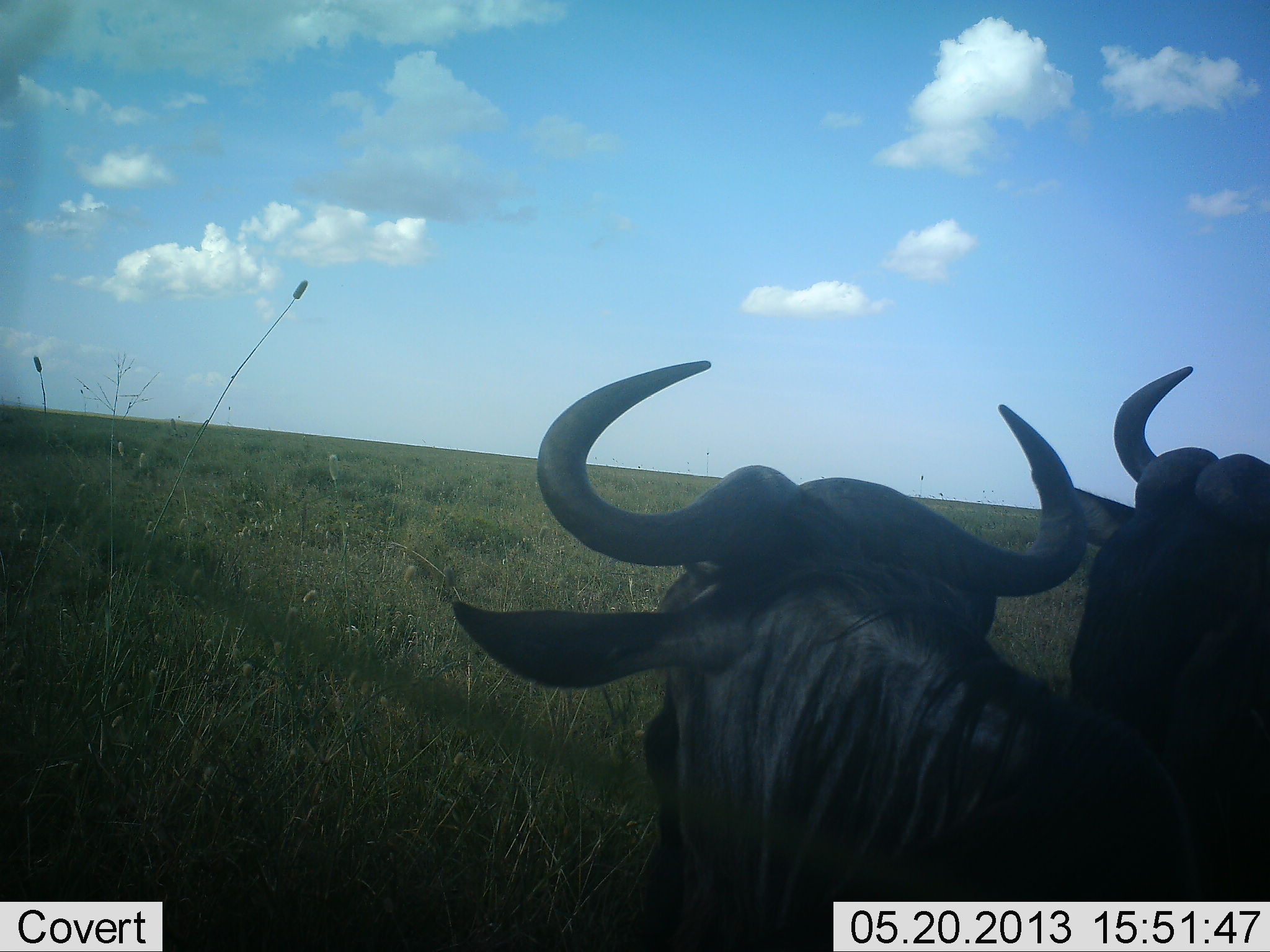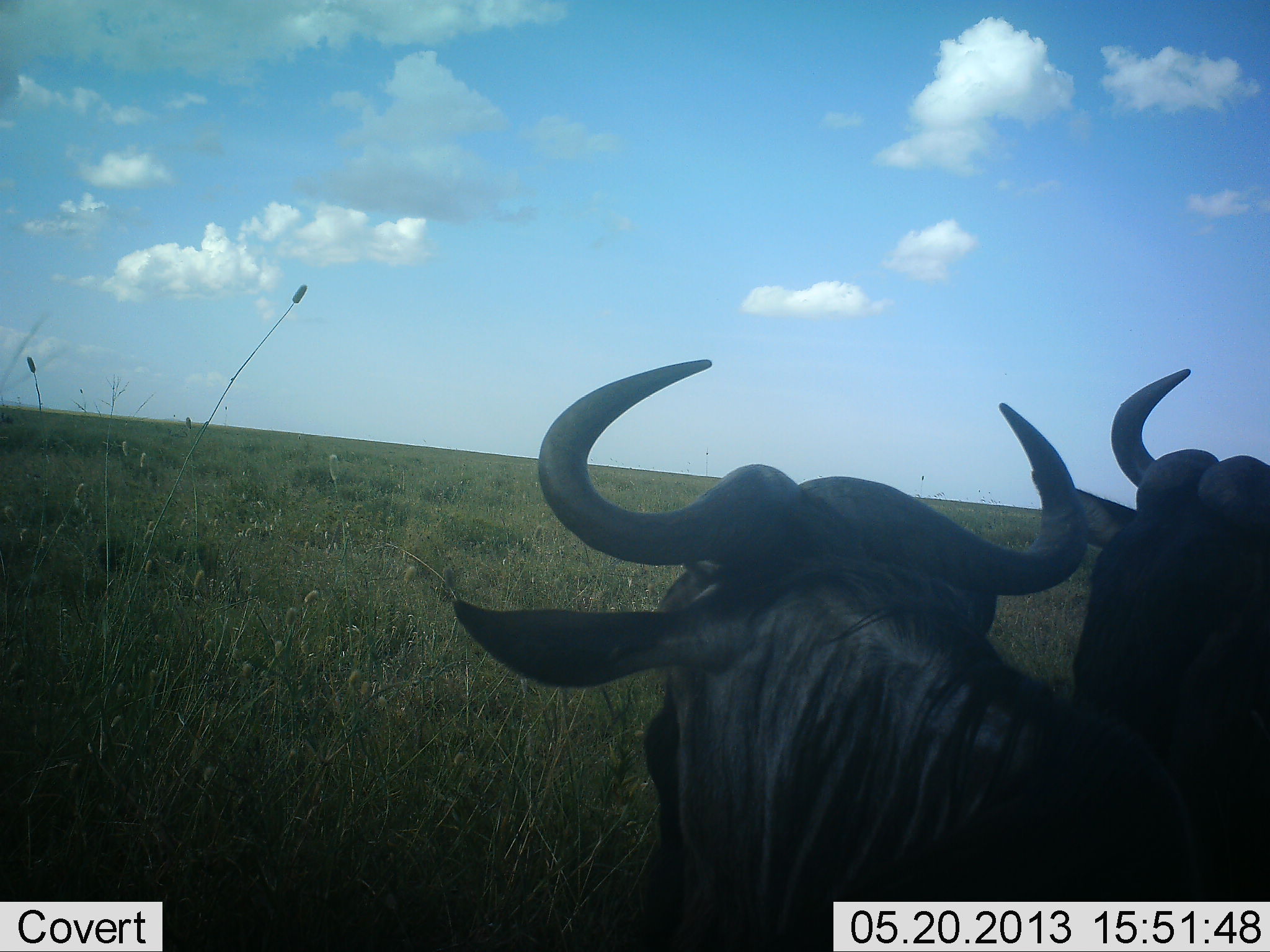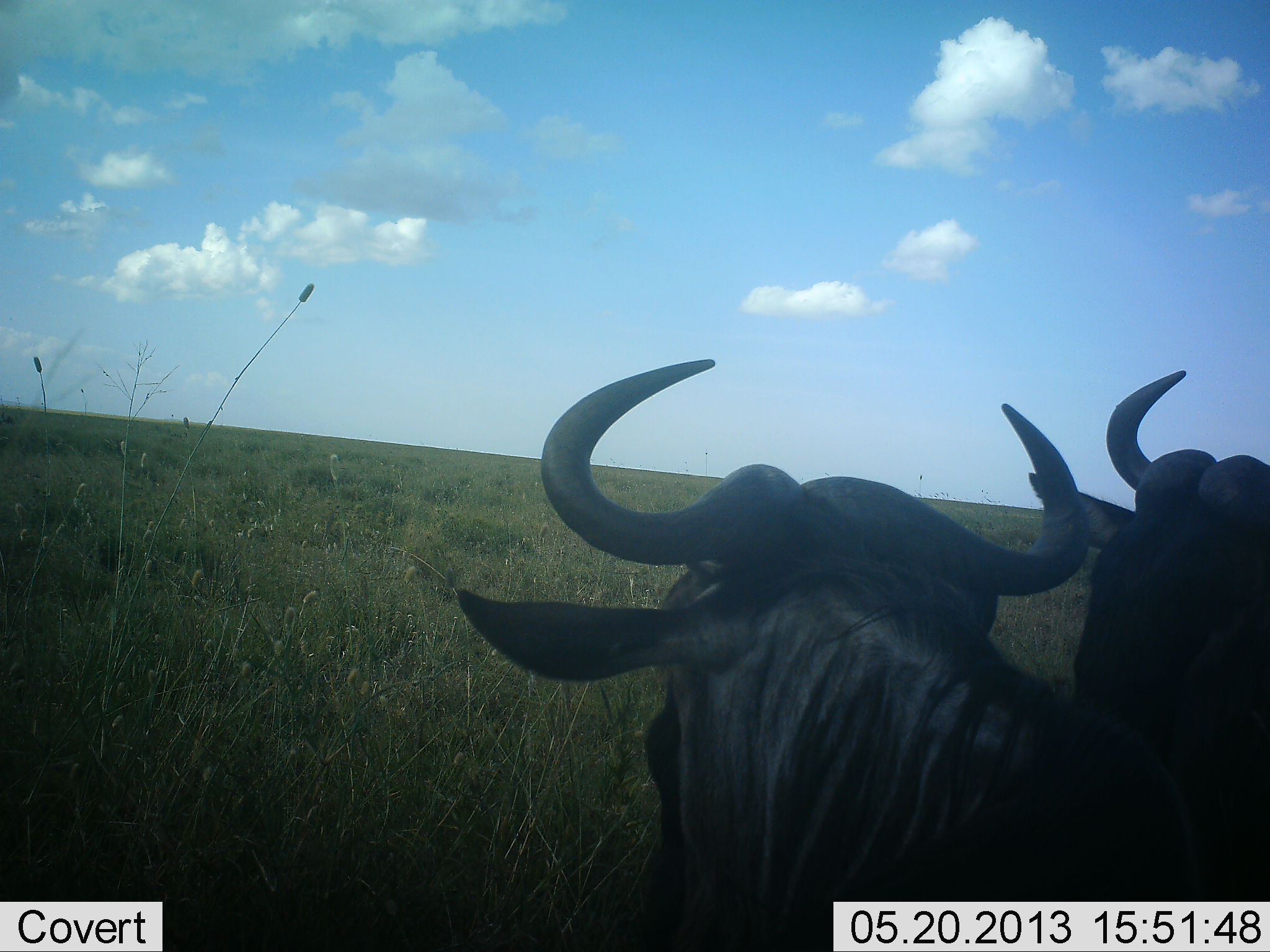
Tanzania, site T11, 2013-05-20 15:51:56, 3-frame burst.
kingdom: Animalia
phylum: Chordata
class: Mammalia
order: Artiodactyla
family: Bovidae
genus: Connochaetes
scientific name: Connochaetes taurinus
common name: blue wildebeest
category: wildebeest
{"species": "wildebeest (blue wildebeest) (Connochaetes taurinus)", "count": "2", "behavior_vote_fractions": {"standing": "52%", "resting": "38%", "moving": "5%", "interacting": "10%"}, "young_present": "0%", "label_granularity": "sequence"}